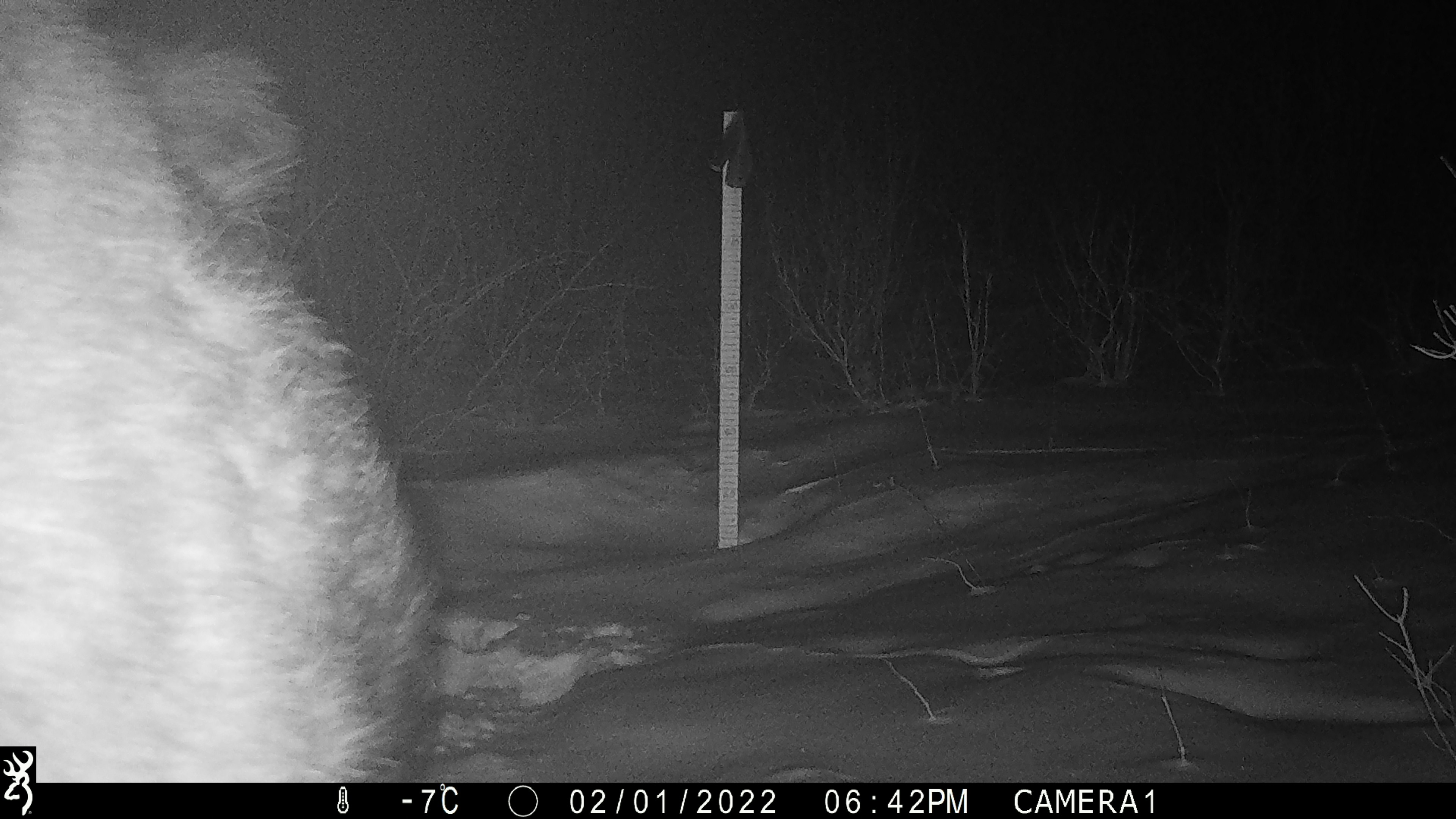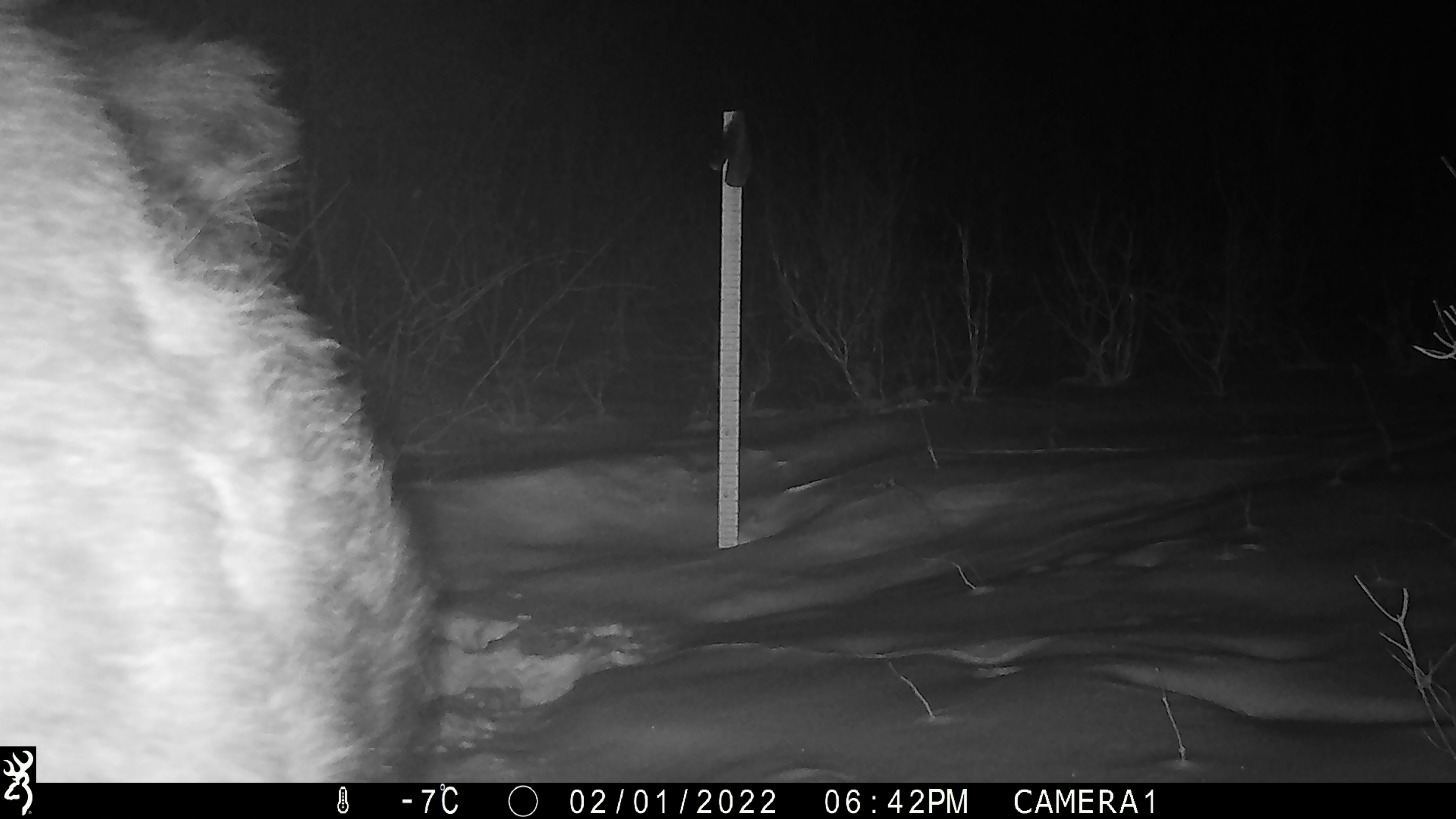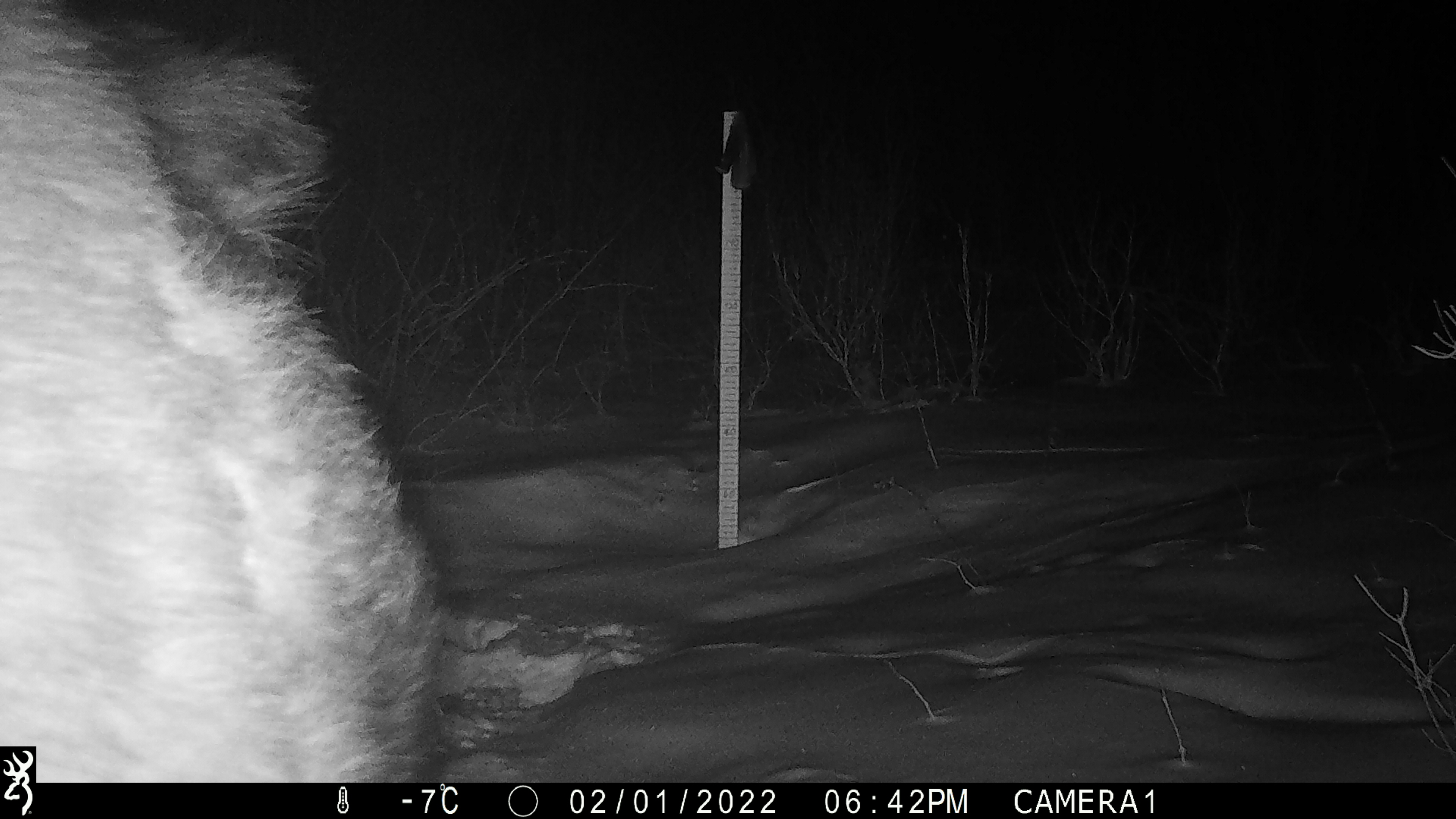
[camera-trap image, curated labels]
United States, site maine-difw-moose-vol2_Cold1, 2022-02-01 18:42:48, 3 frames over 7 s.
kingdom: Animalia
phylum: Chordata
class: Mammalia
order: Artiodactyla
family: Cervidae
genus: Alces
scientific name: Alces alces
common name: moose